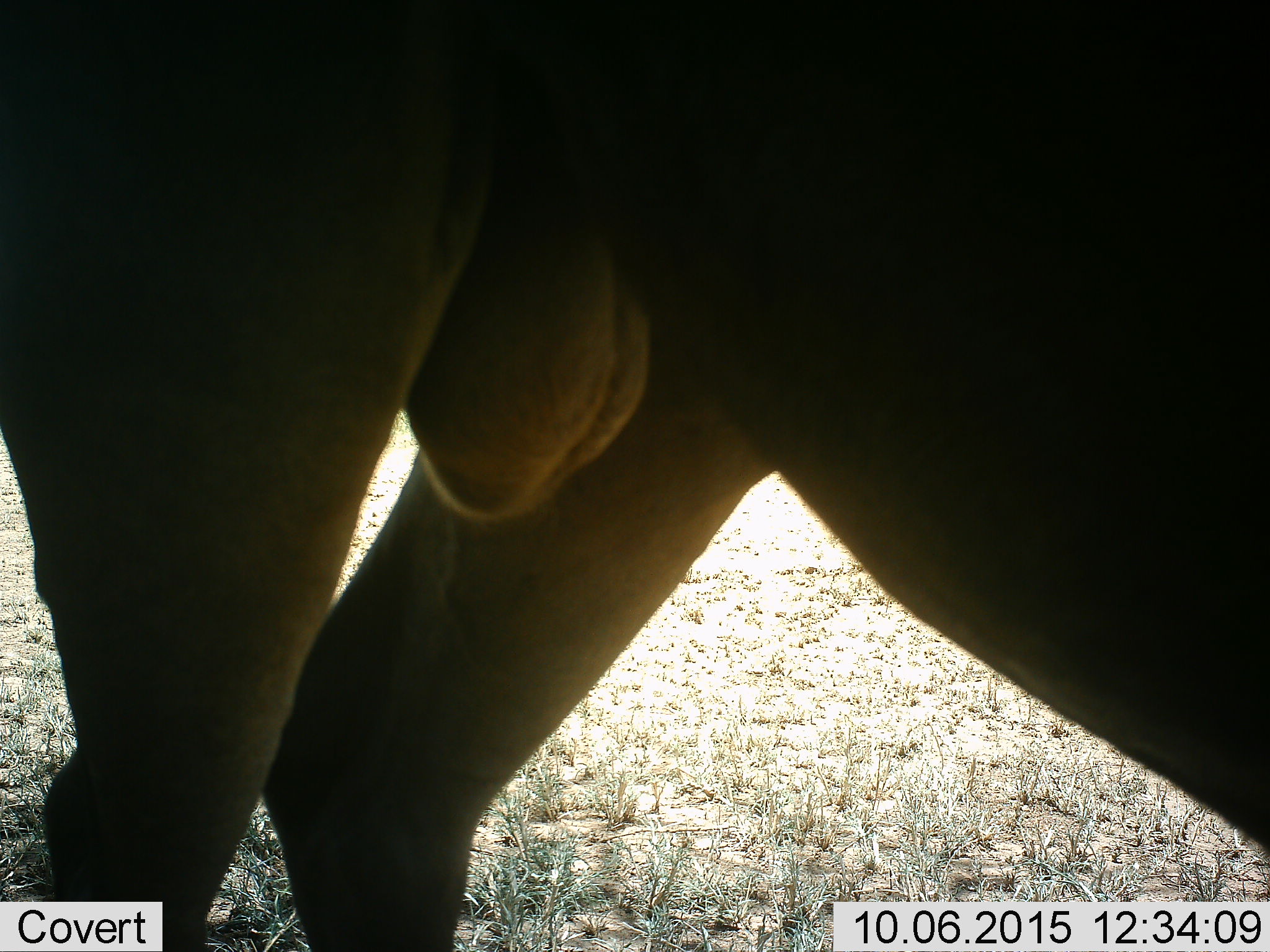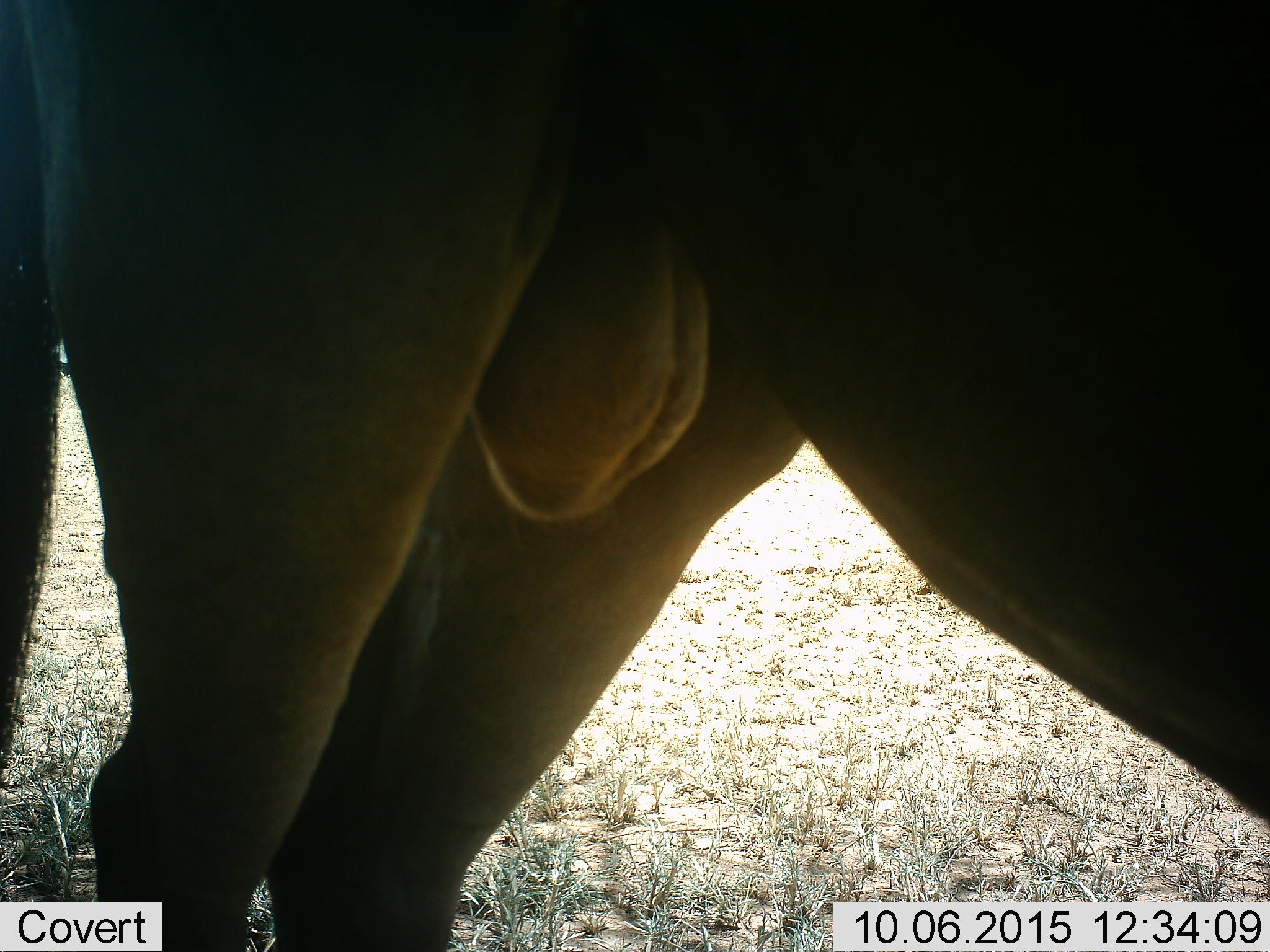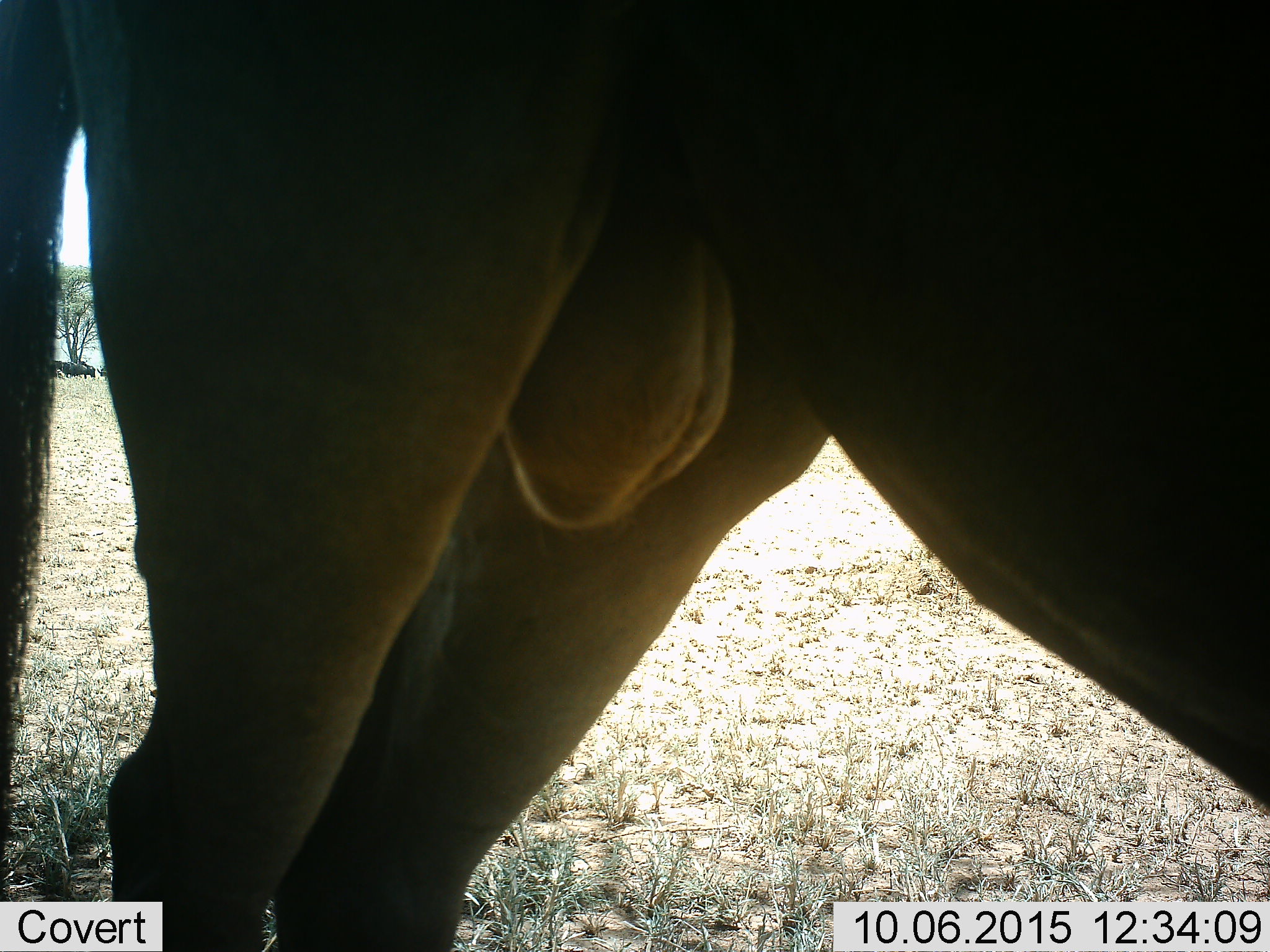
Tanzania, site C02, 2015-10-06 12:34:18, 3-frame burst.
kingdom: Animalia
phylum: Chordata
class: Mammalia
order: Artiodactyla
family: Bovidae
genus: Connochaetes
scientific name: Connochaetes taurinus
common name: blue wildebeest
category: wildebeest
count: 1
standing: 100%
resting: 0%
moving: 0%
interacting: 0%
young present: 0%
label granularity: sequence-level